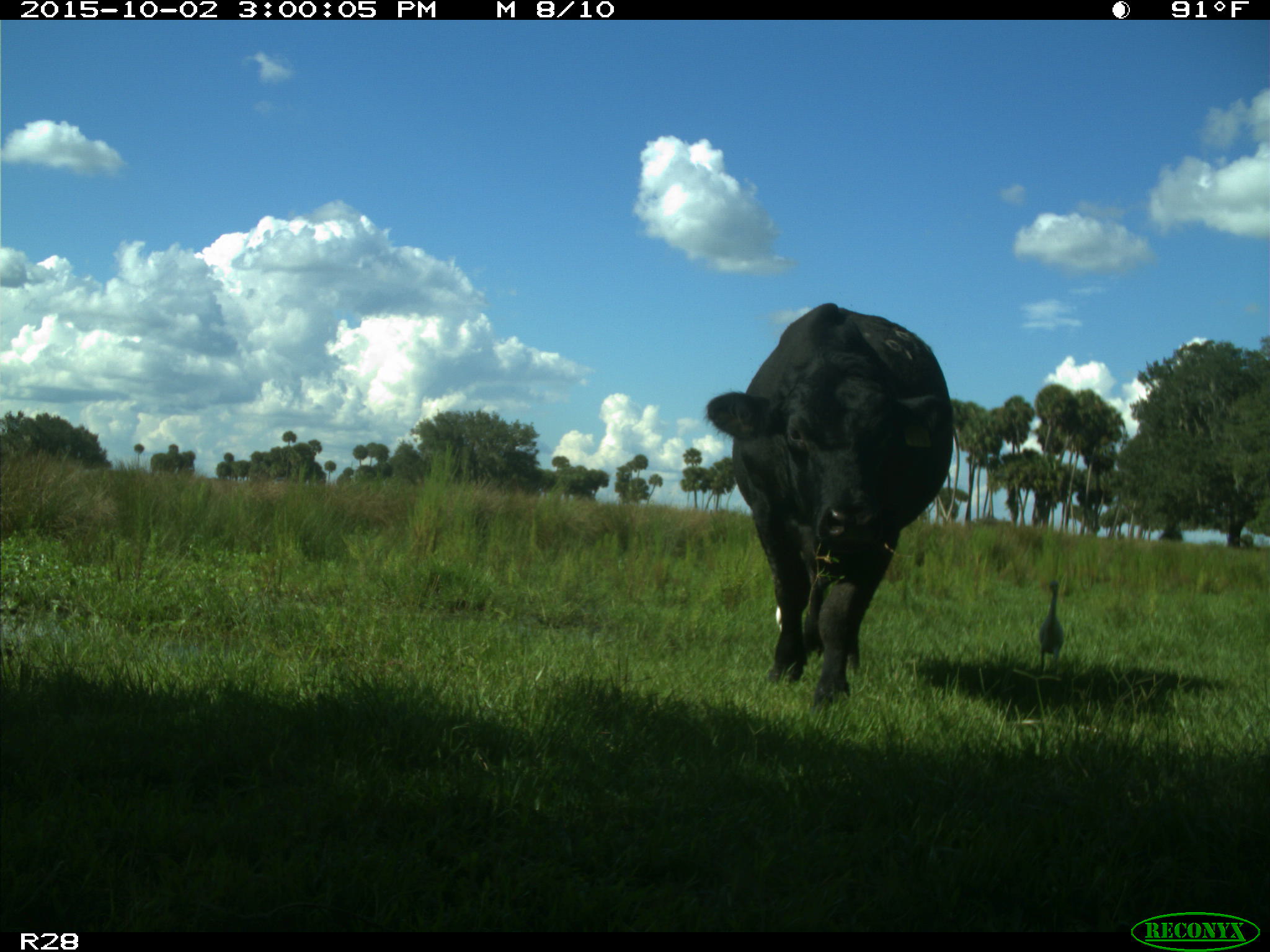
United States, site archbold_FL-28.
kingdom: Animalia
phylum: Chordata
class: Mammalia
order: Artiodactyla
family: Bovidae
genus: Bos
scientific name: Bos taurus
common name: domestic cow